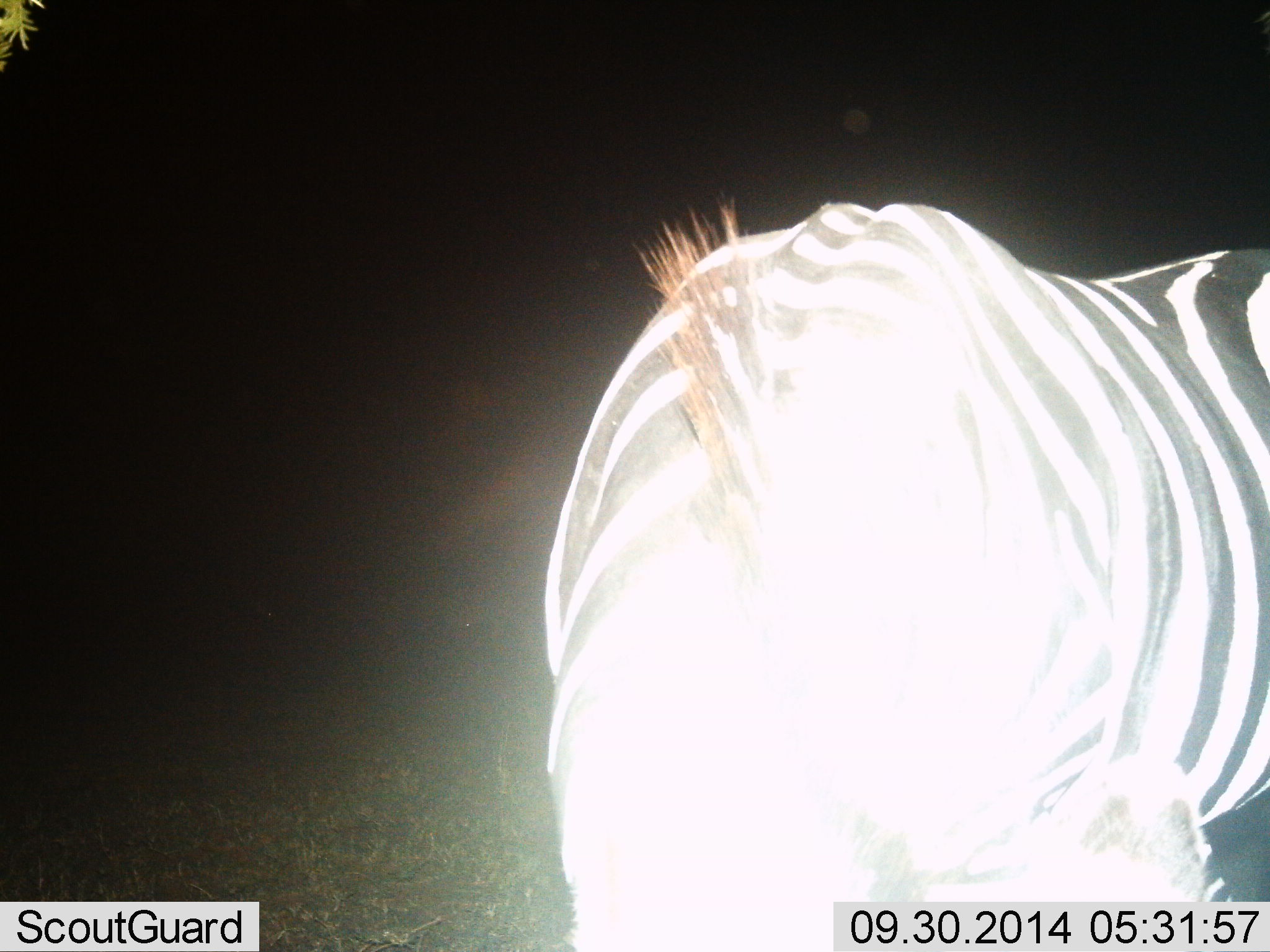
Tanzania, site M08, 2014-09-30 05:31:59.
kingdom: Animalia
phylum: Chordata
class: Mammalia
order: Perissodactyla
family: Equidae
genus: Equus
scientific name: Equus quagga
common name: plains zebra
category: zebra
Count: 1.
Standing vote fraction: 70%.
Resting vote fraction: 10%.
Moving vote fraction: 10%.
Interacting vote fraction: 10%.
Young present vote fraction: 0%.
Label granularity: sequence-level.